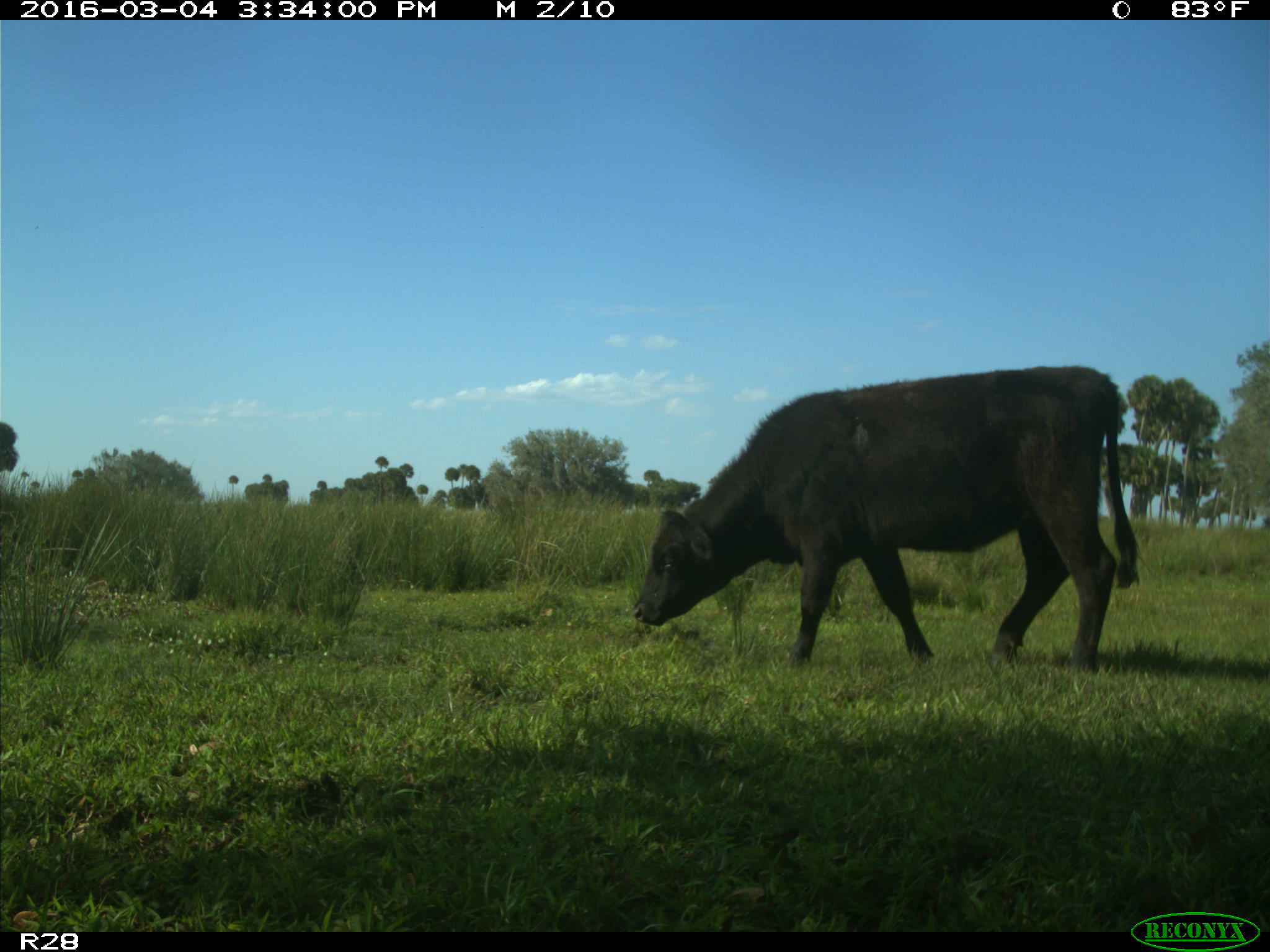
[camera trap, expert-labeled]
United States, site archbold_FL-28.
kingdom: Animalia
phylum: Chordata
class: Mammalia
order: Artiodactyla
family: Bovidae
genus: Bos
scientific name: Bos taurus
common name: domestic cow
Bos taurus (domestic cow).